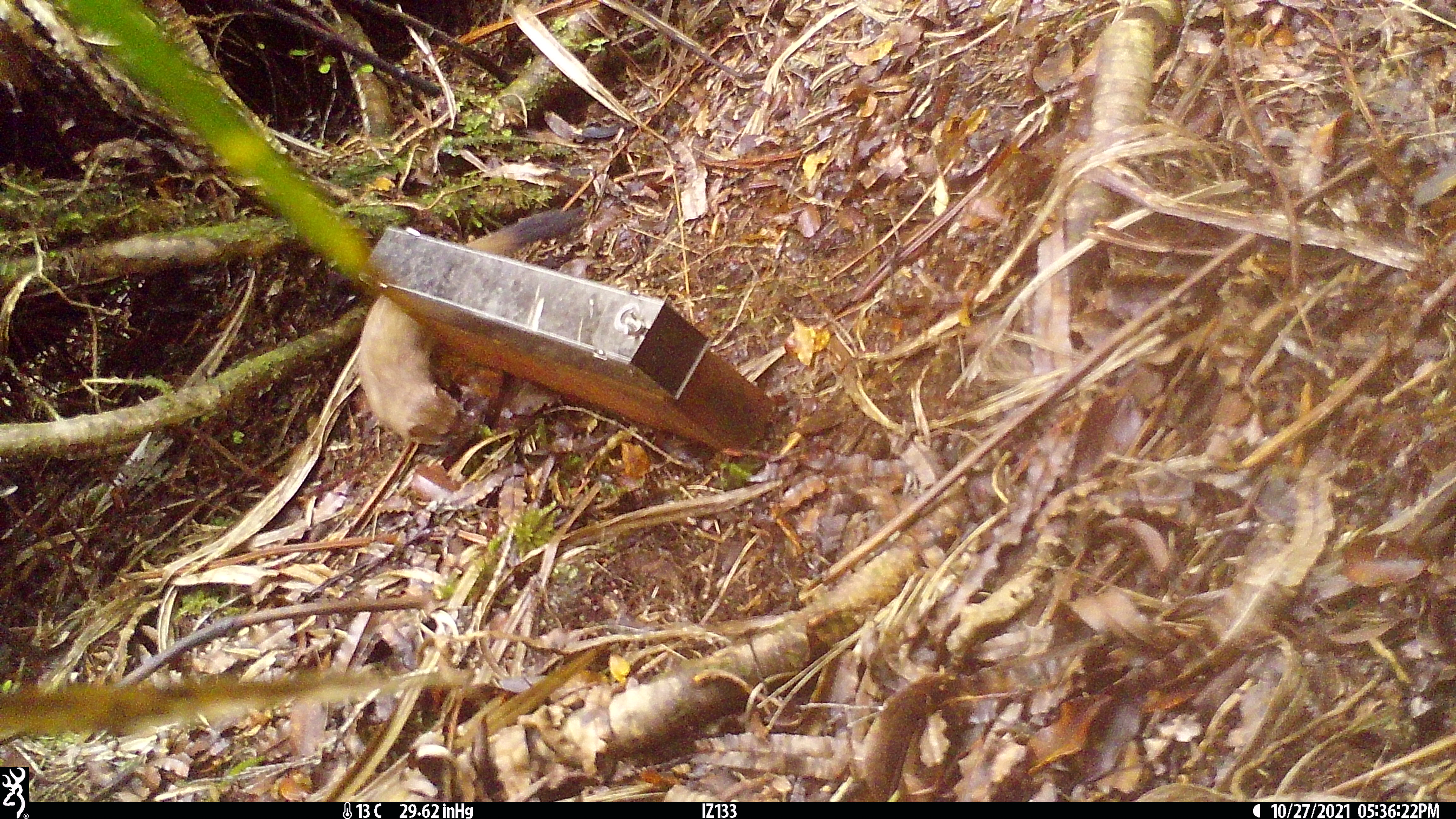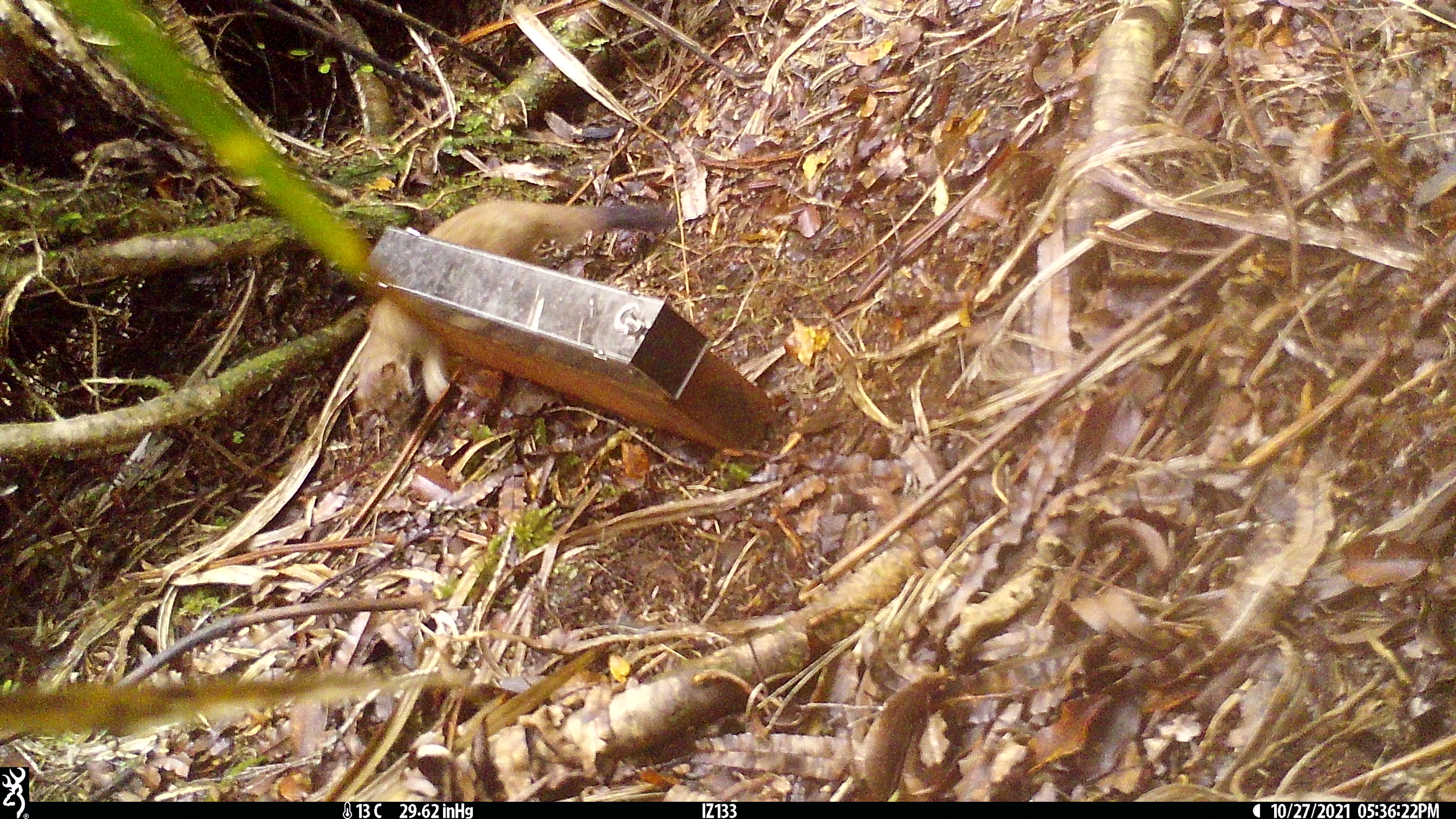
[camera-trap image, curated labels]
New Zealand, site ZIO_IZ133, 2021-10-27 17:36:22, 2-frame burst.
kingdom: Animalia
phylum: Chordata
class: Mammalia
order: Carnivora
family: Mustelidae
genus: Mustela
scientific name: Mustela erminea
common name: stoat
Stoat (Mustela erminea).